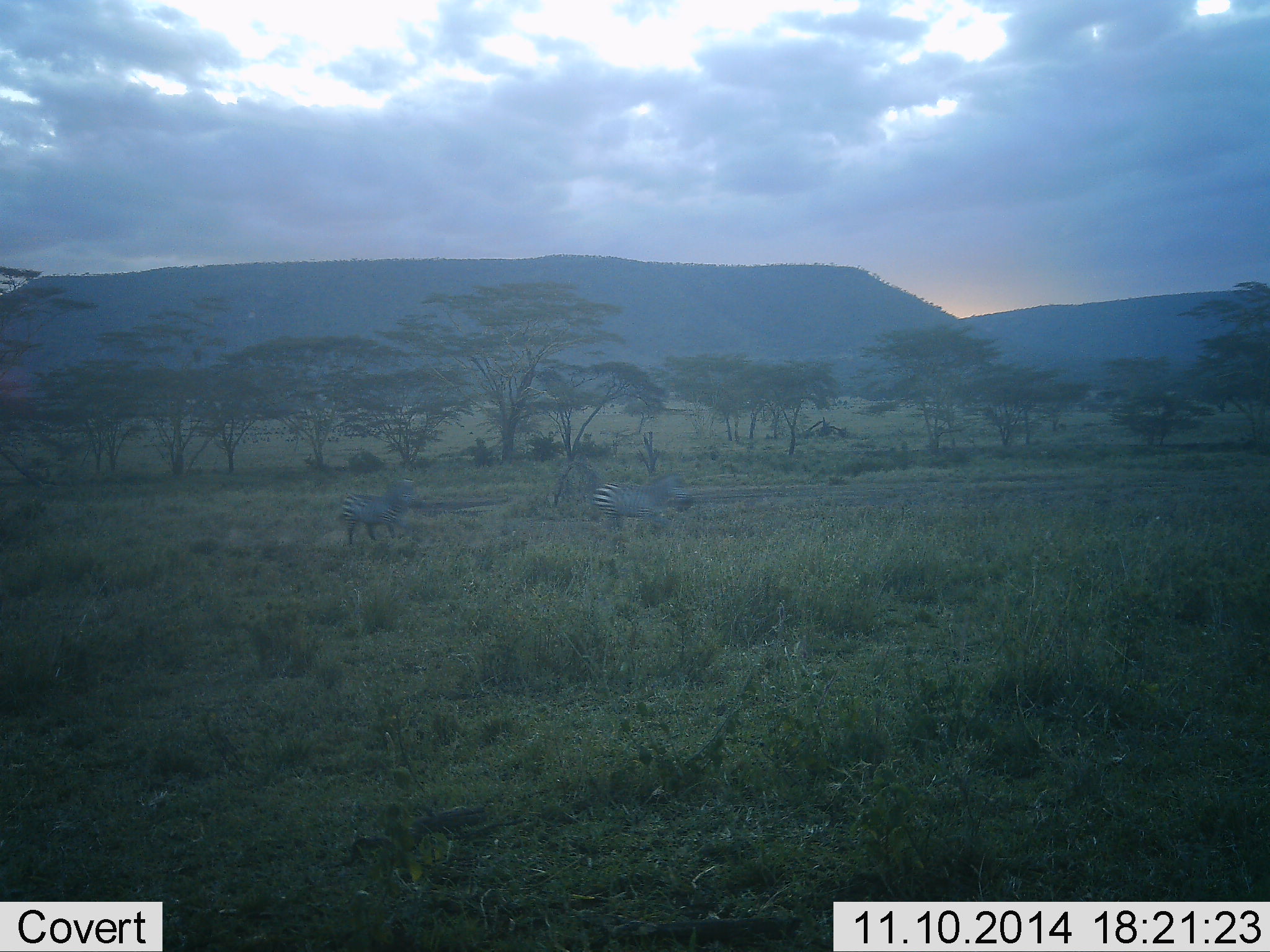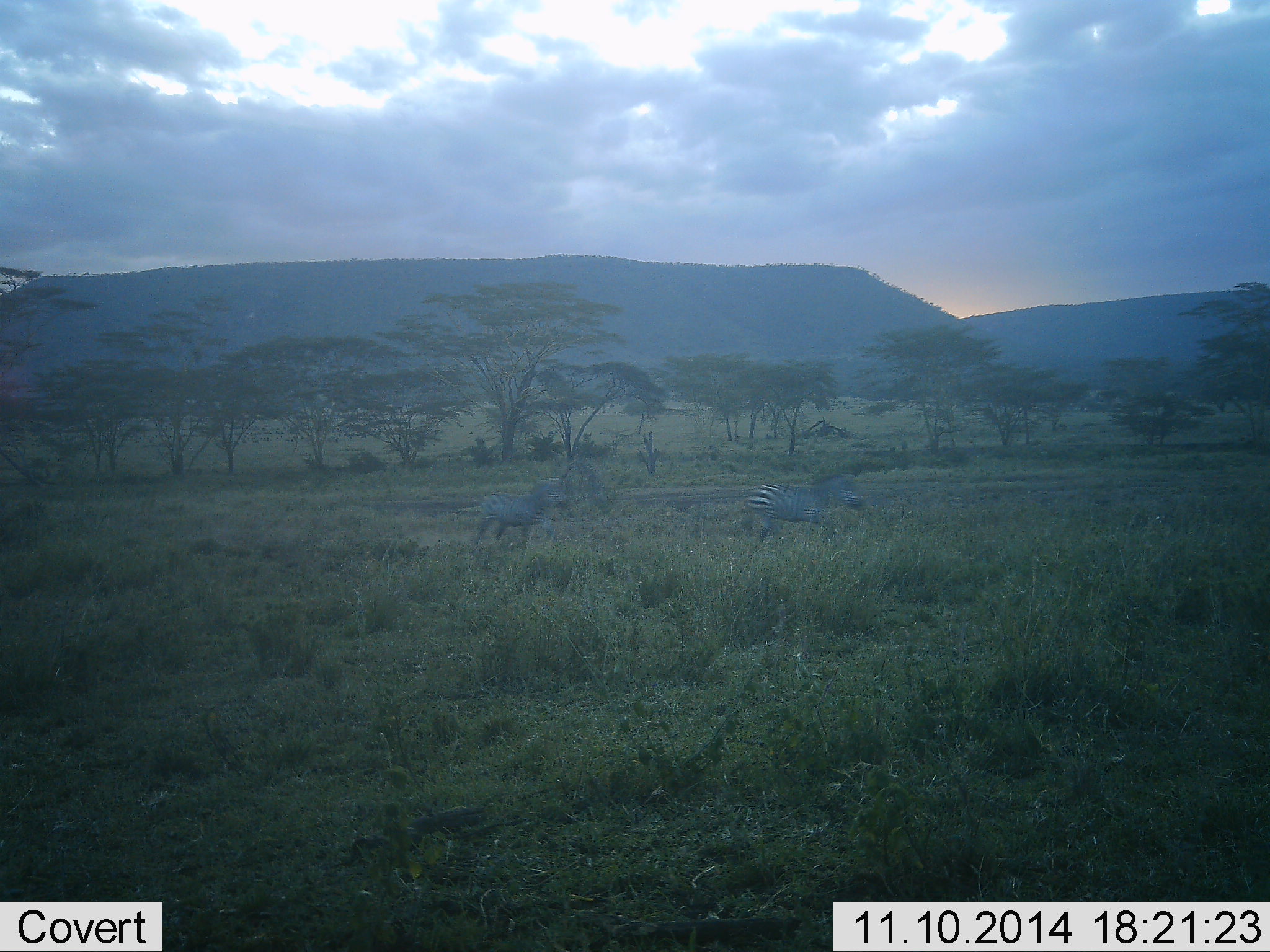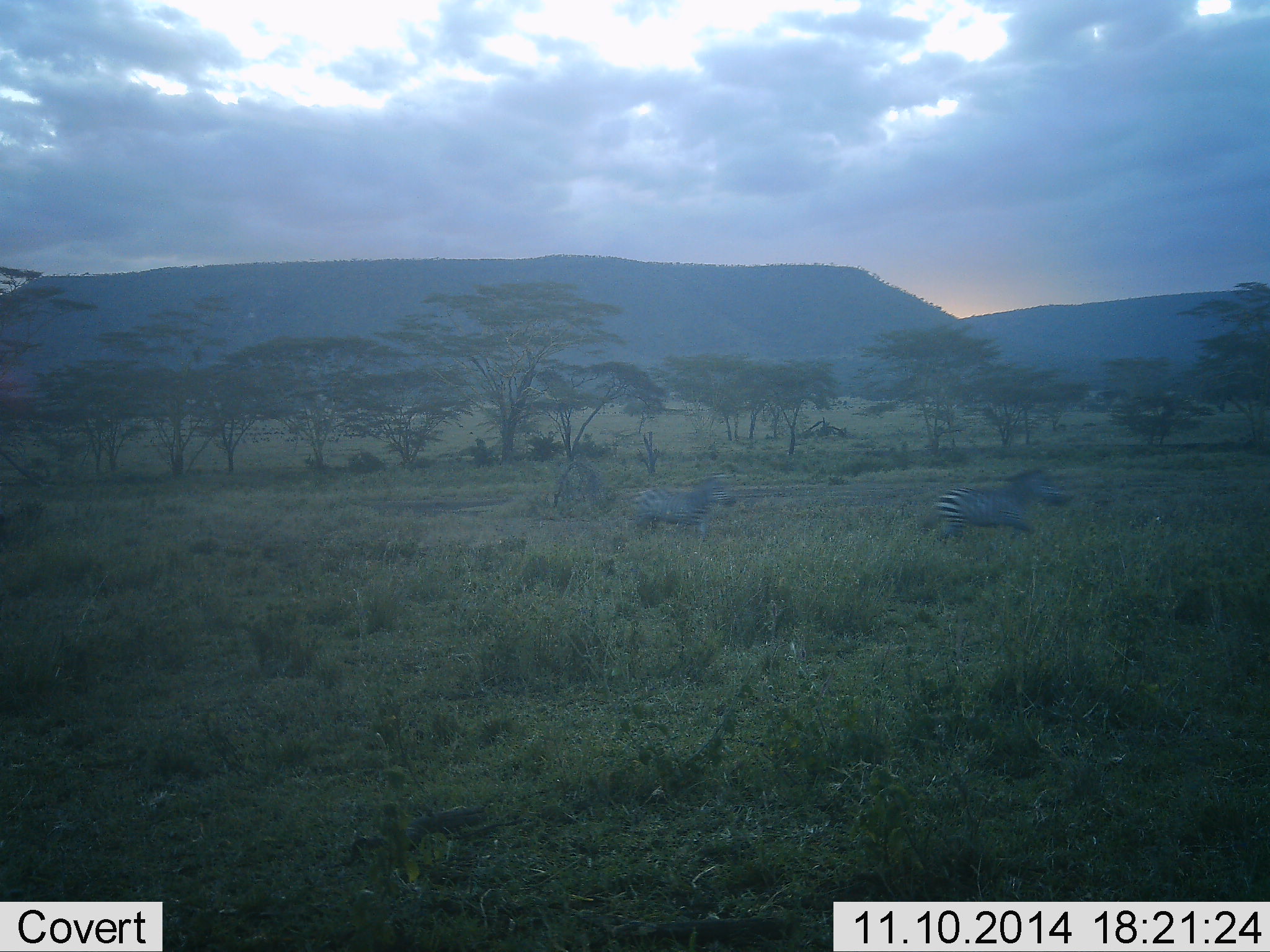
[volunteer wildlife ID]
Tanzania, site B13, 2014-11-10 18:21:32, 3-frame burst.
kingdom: Animalia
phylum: Chordata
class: Mammalia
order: Perissodactyla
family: Equidae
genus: Equus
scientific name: Equus quagga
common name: plains zebra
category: zebra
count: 2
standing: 0%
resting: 0%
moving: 91%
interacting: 18%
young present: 0%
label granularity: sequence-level